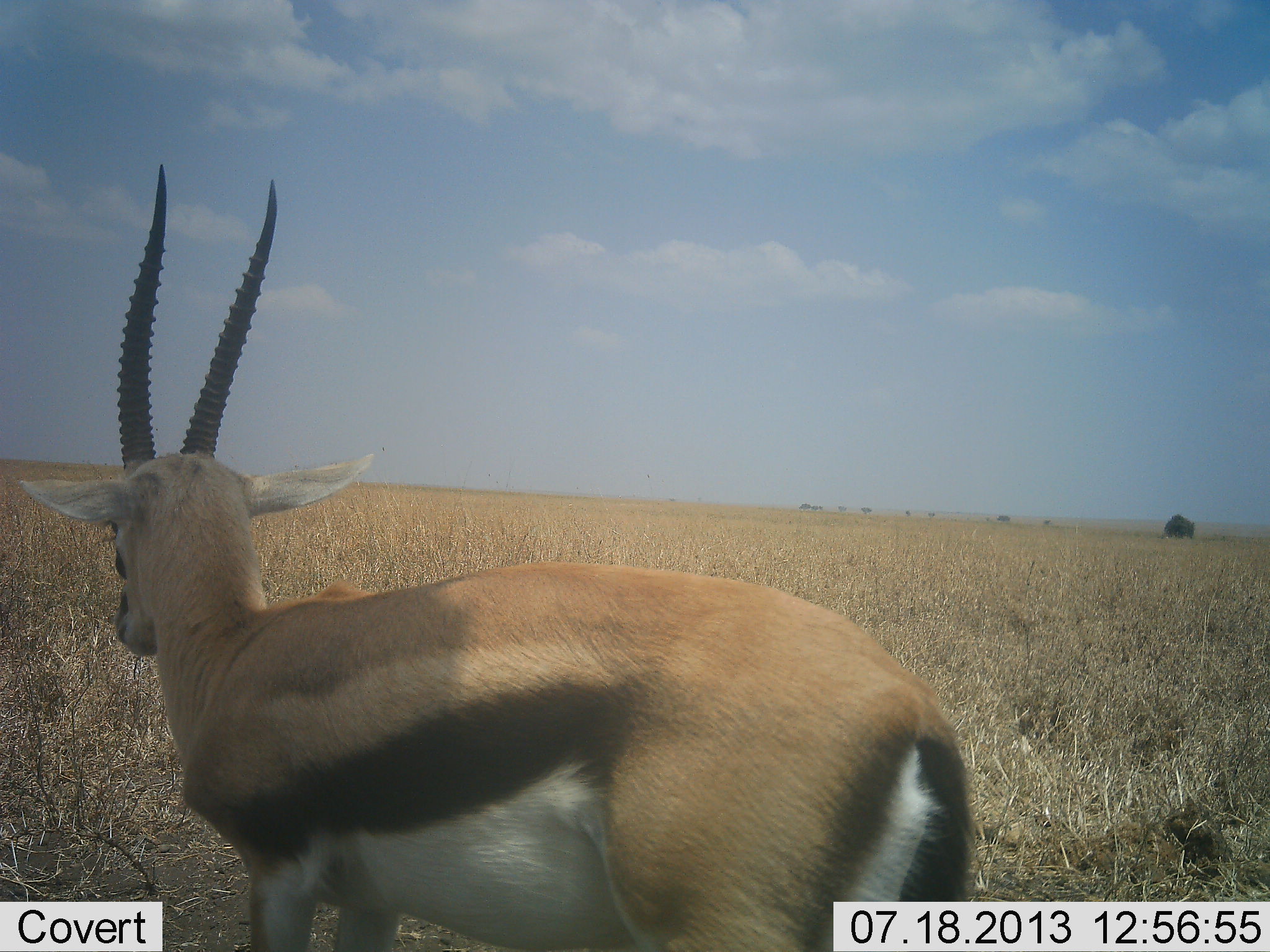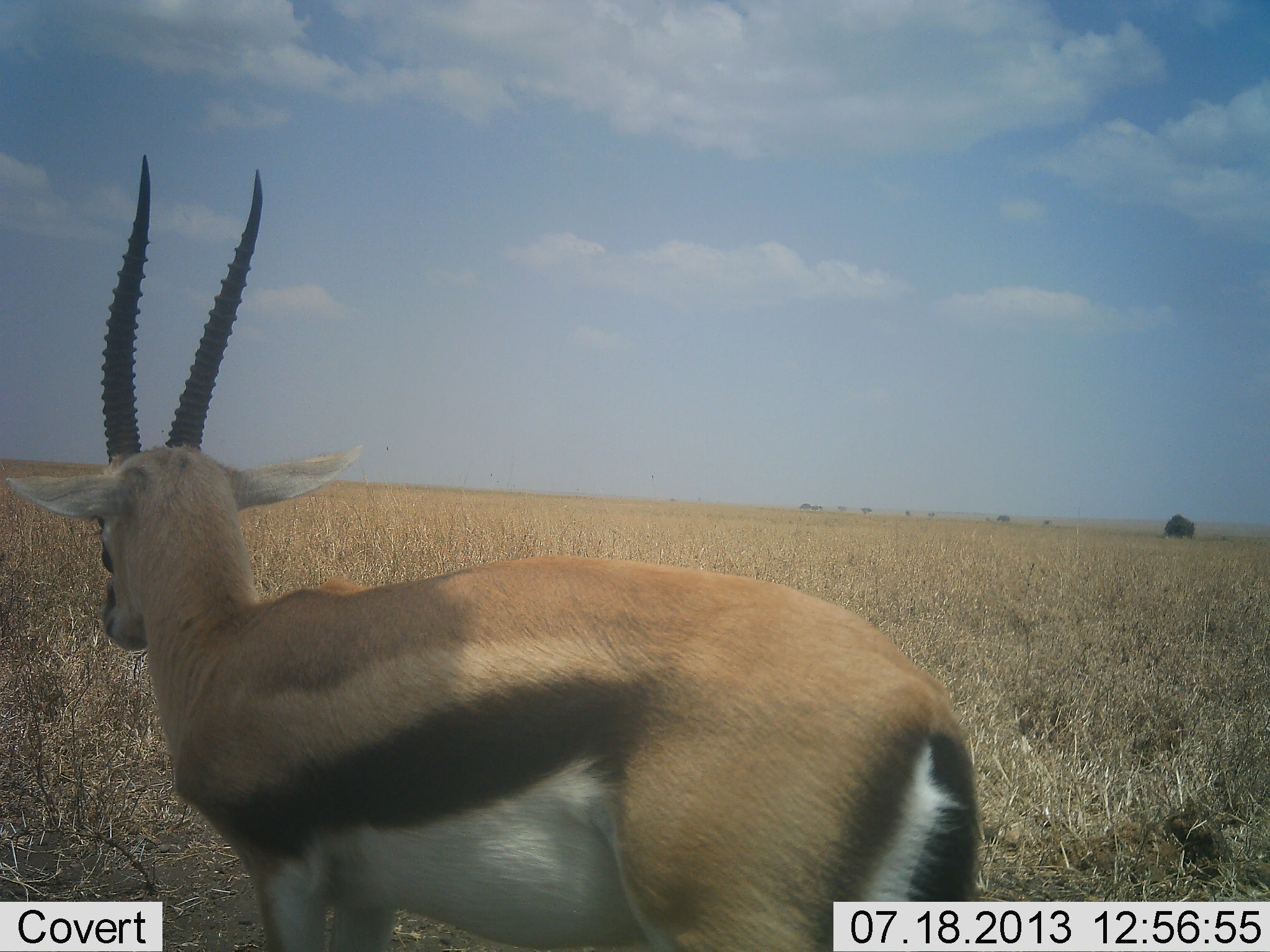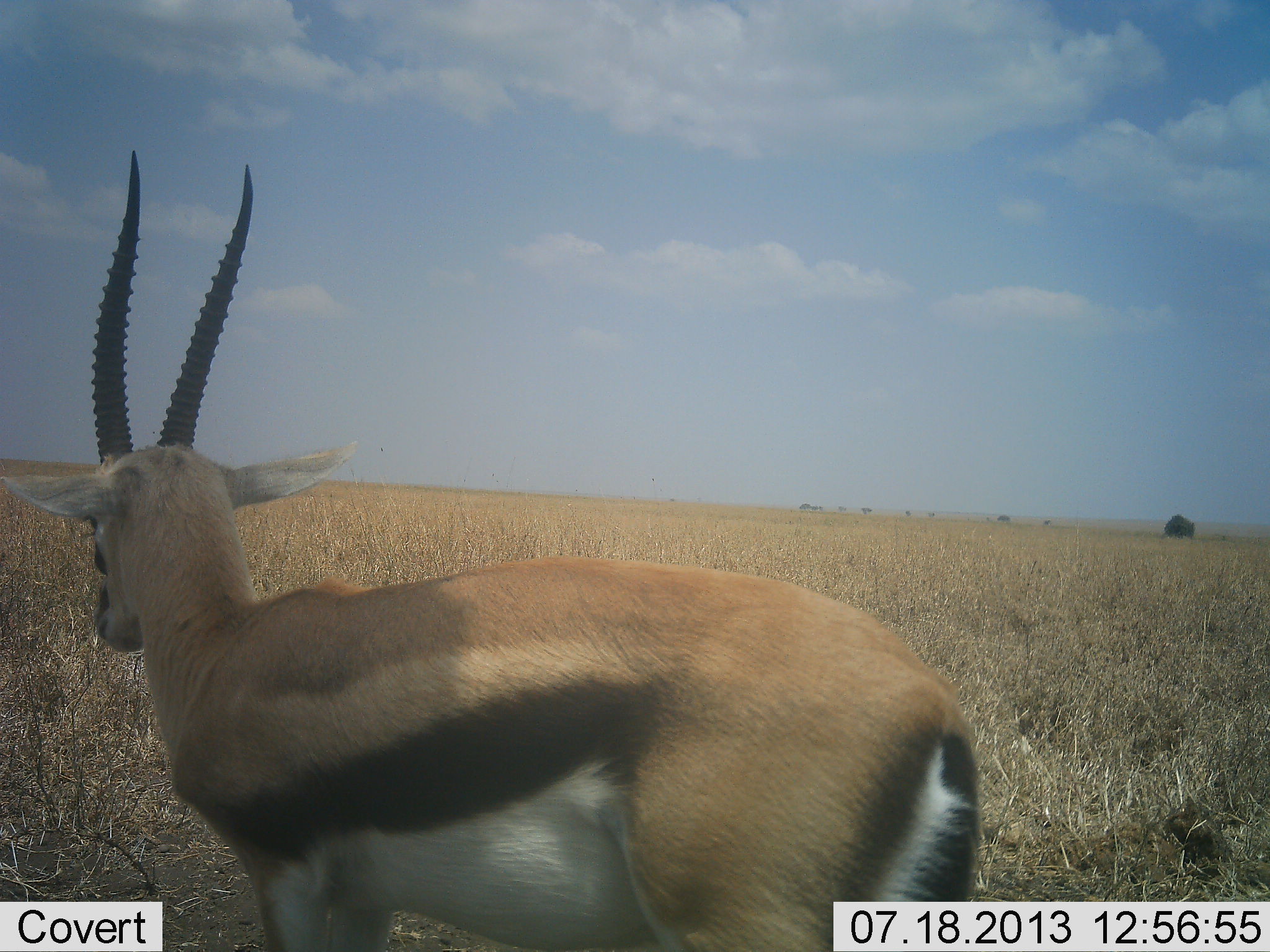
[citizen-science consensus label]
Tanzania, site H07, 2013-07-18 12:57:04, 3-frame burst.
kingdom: Animalia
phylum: Chordata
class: Mammalia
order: Artiodactyla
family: Bovidae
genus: Eudorcas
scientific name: Eudorcas thomsonii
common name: thomson's gazelle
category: gazellethomsons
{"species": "gazellethomsons (thomson's gazelle) (Eudorcas thomsonii)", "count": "1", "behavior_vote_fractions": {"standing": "75%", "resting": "4%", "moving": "21%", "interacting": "0%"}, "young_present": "0%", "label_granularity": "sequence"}